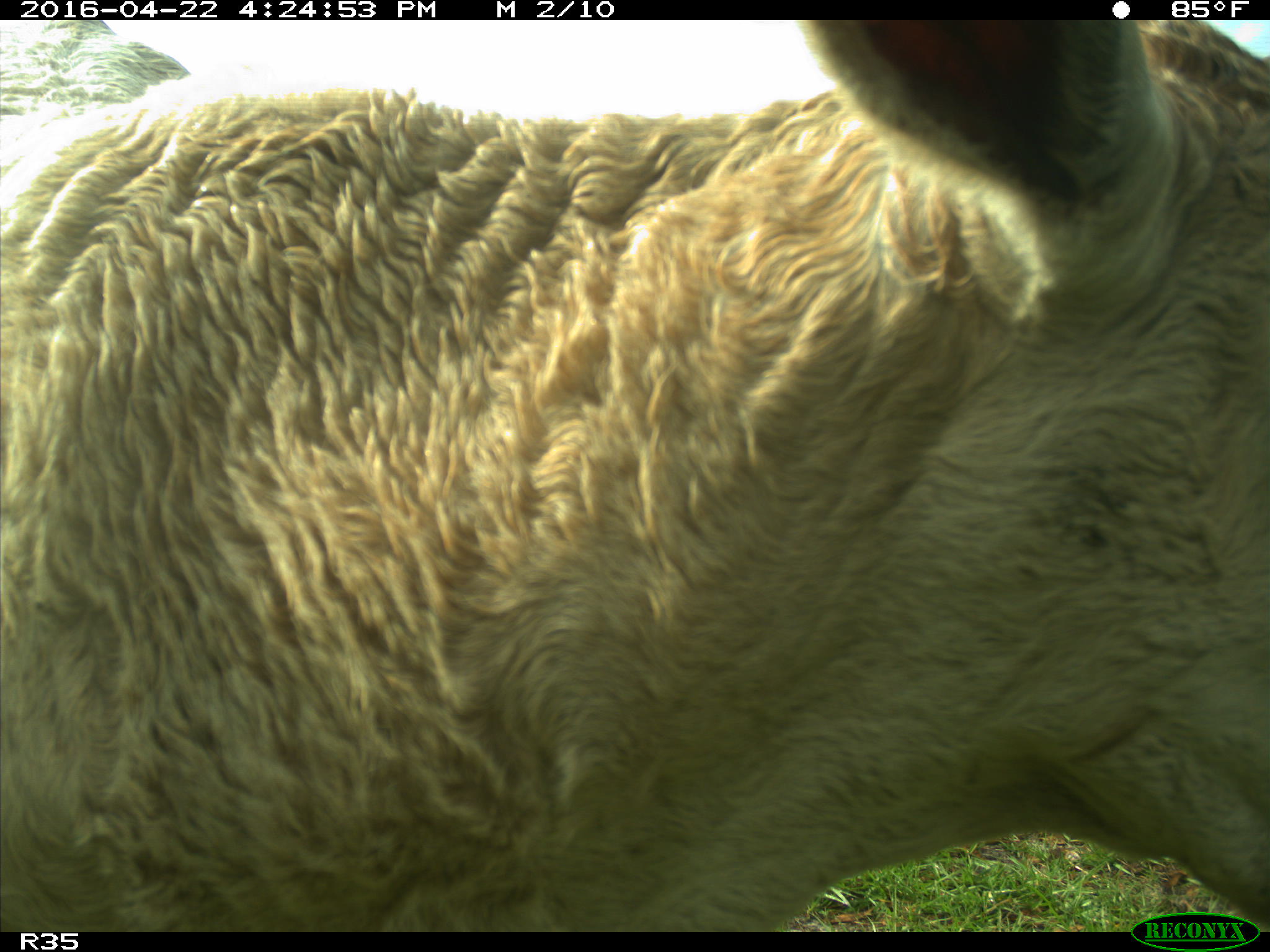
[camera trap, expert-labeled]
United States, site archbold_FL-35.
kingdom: Animalia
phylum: Chordata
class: Mammalia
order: Artiodactyla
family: Bovidae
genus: Bos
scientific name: Bos taurus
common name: domestic cow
Bos taurus (domestic cow).